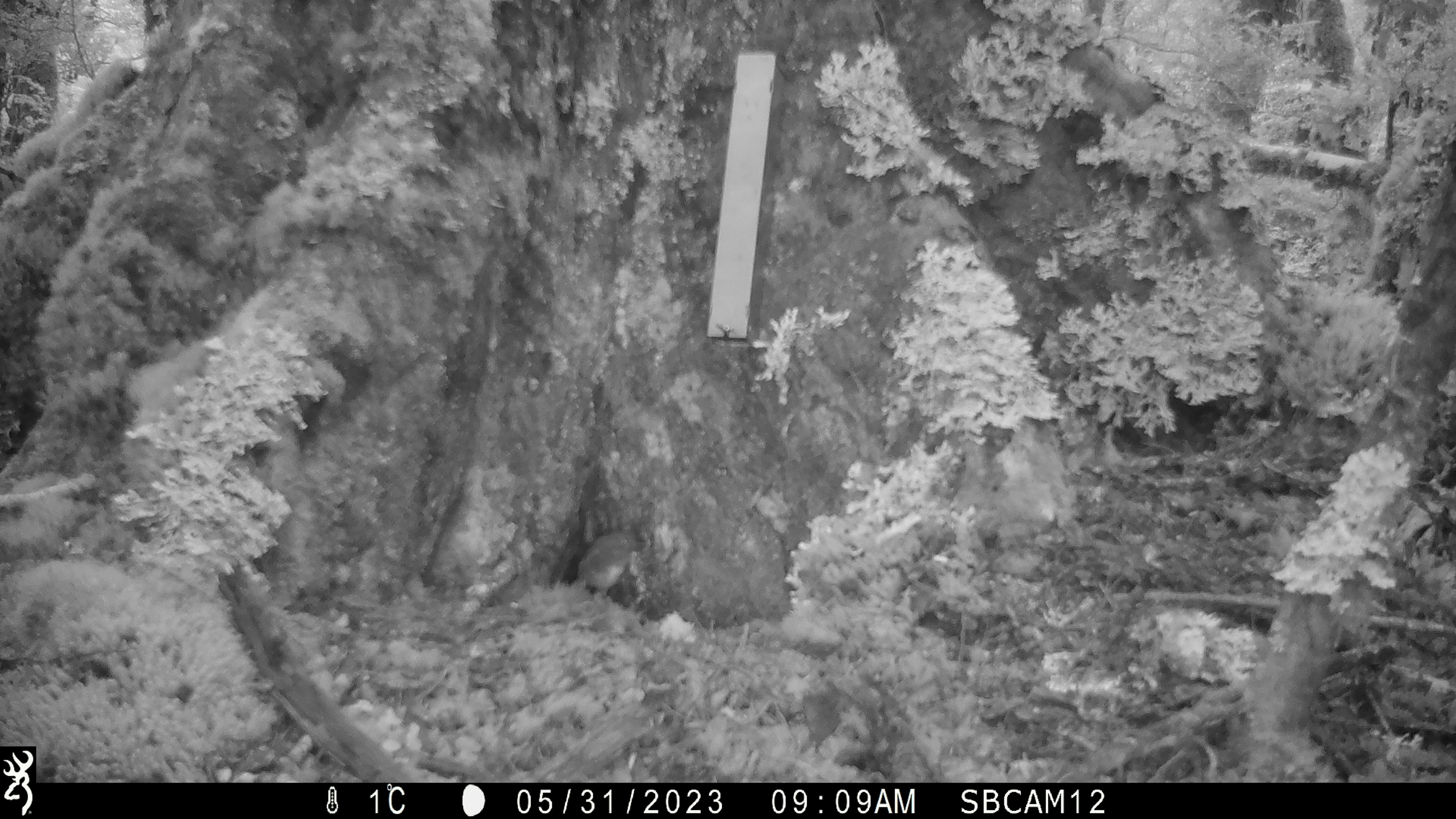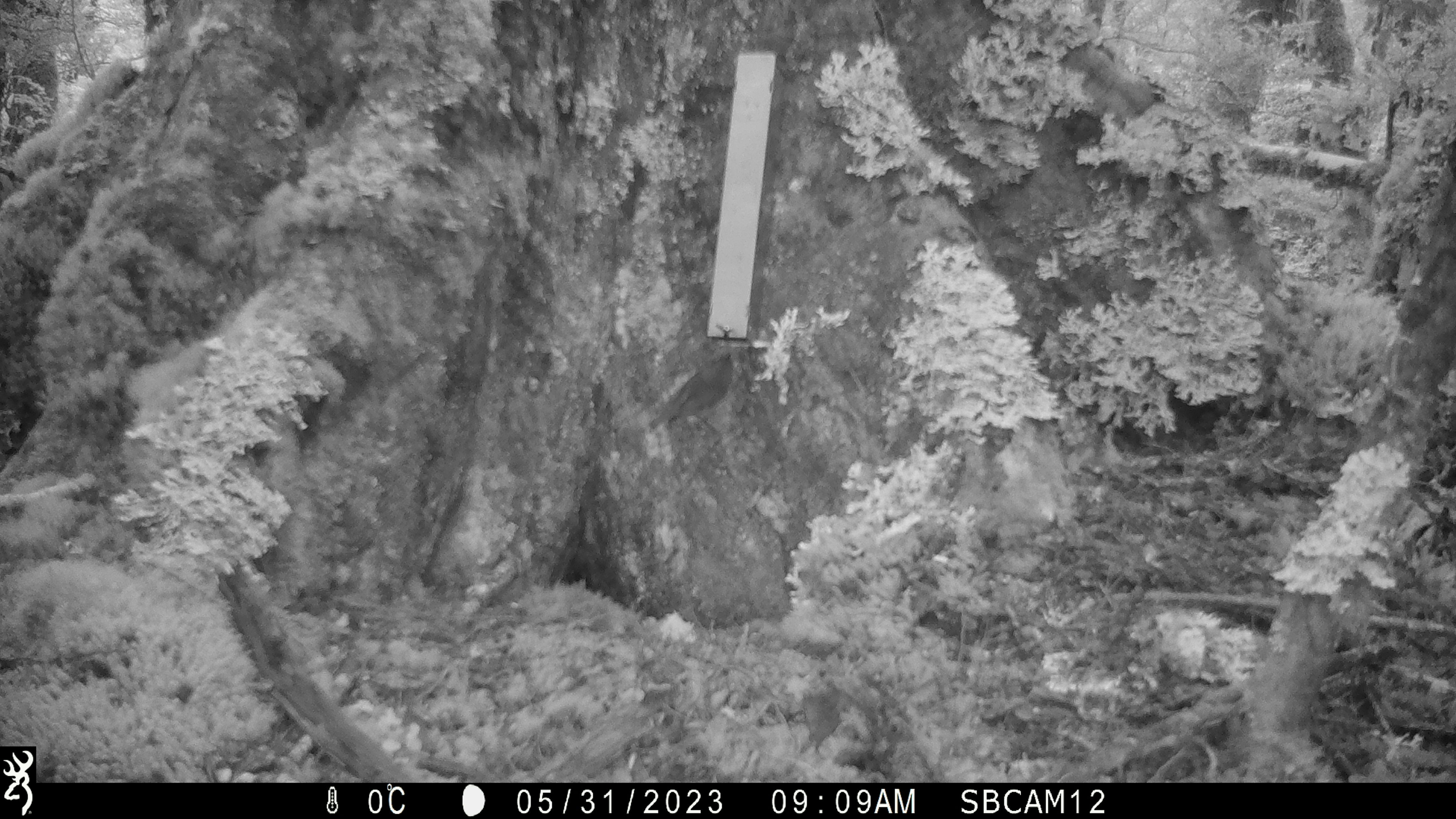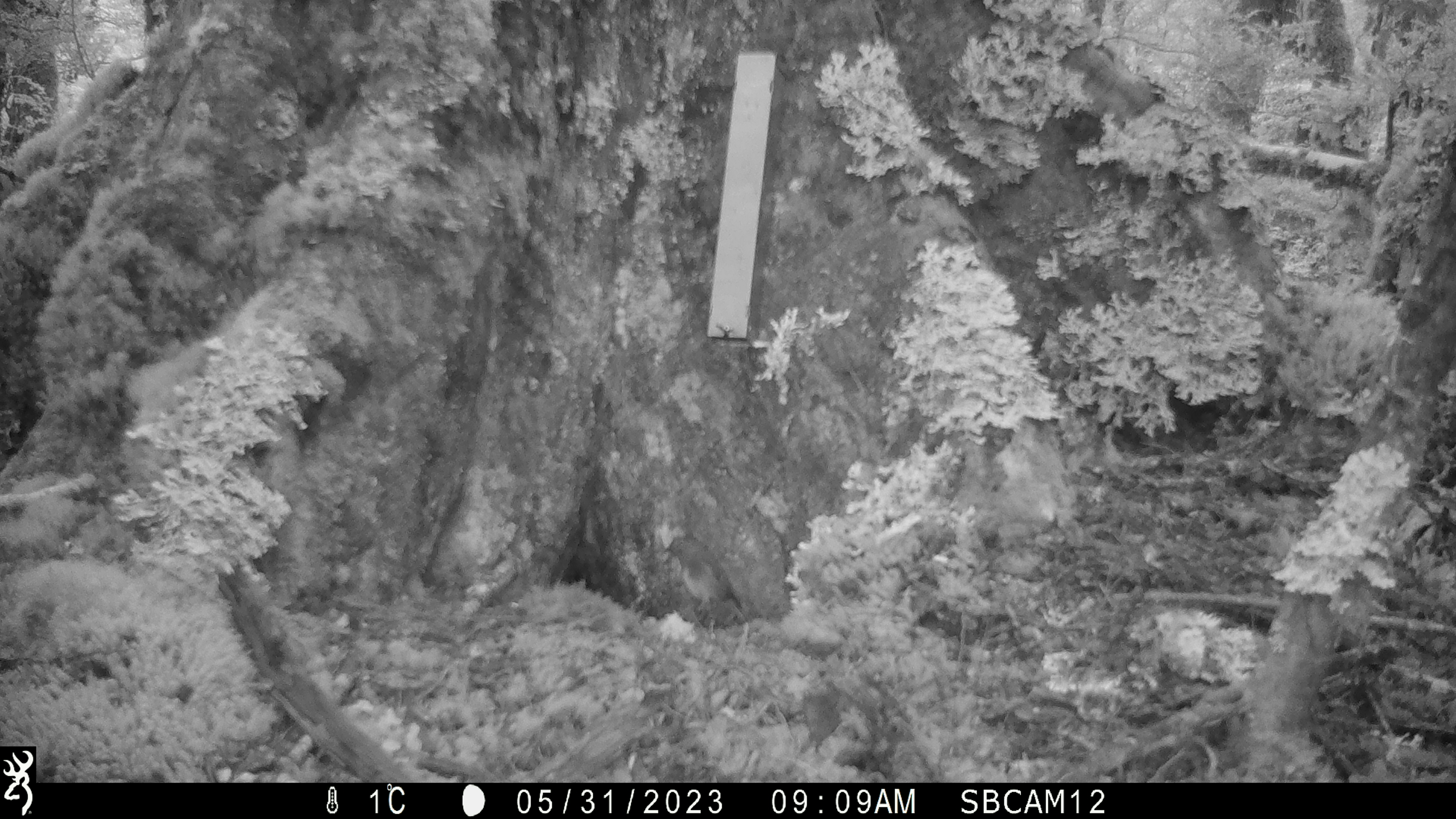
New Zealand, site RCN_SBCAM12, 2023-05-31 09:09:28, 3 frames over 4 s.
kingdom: Animalia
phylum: Chordata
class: Aves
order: Passeriformes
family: Petroicidae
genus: Petroica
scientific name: Petroica australis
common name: new zealand robin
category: robin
Robin (new zealand robin) (Petroica australis).